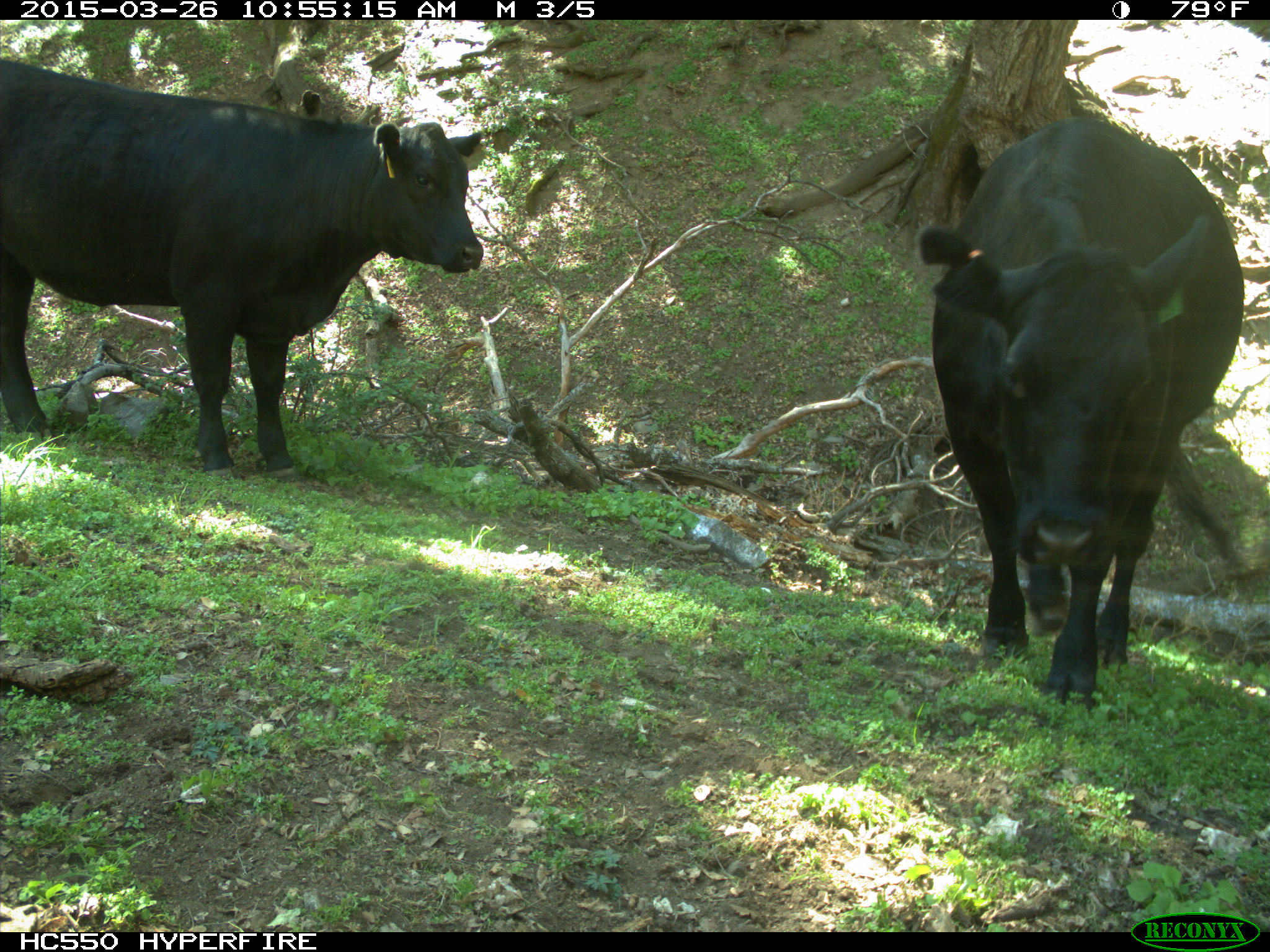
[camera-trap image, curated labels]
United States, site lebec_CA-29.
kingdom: Animalia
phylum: Chordata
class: Mammalia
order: Artiodactyla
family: Bovidae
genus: Bos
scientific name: Bos taurus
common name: domestic cow